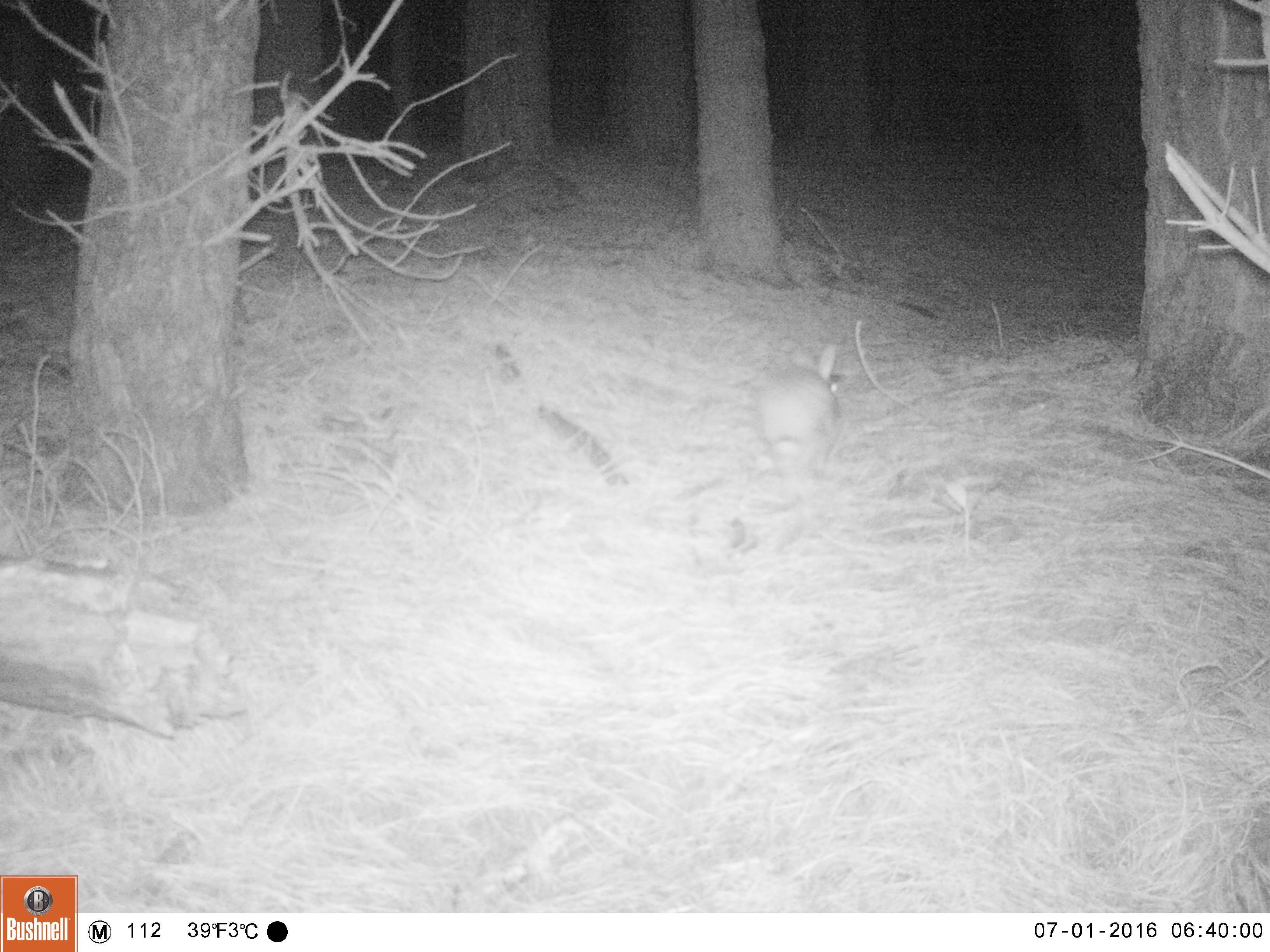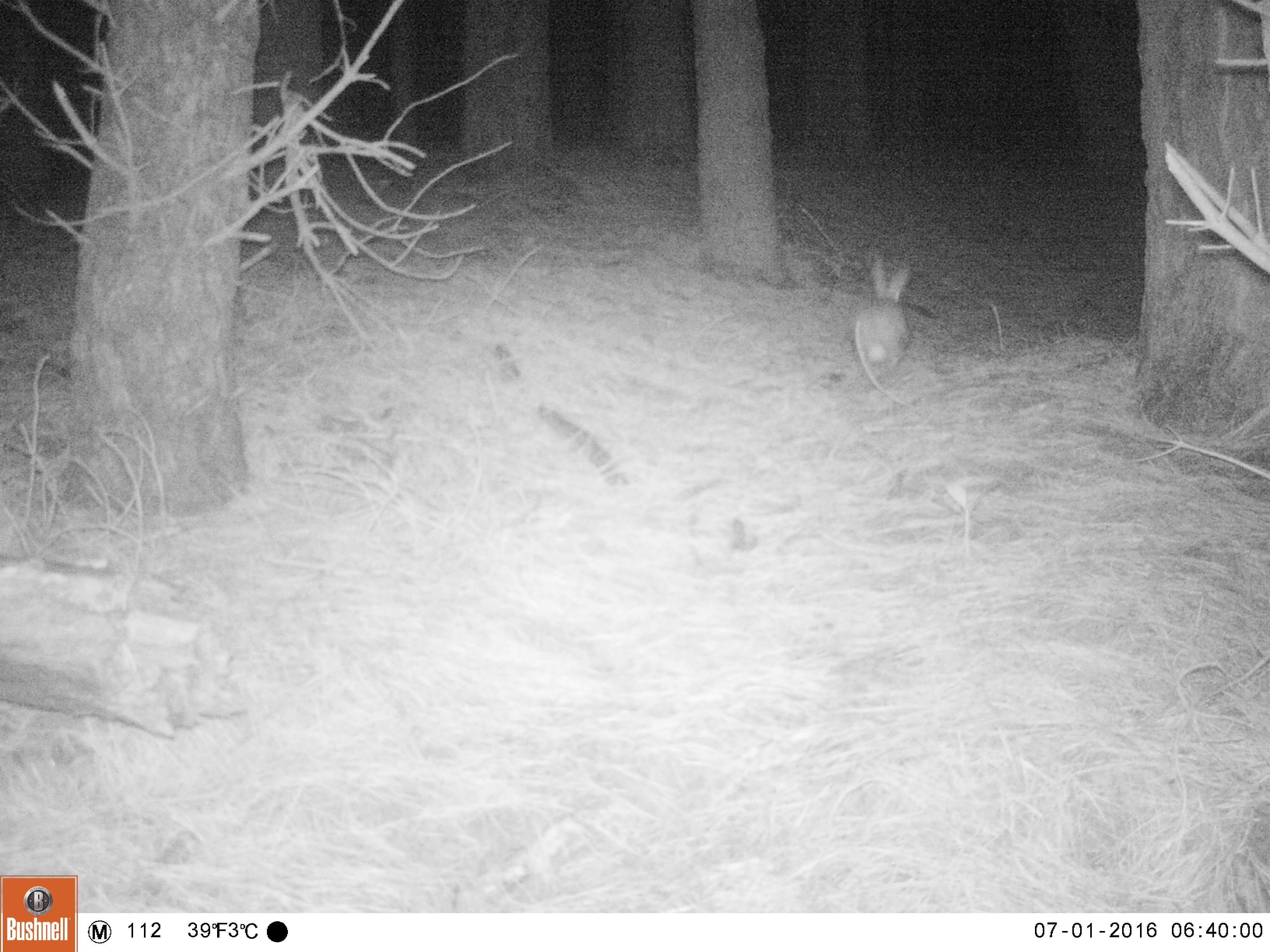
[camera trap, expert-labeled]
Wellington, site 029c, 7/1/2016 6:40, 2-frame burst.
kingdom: Animalia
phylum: Chordata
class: Mammalia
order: Lagomorpha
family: Leporidae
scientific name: Leporidae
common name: rabbit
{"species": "rabbit (Leporidae)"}